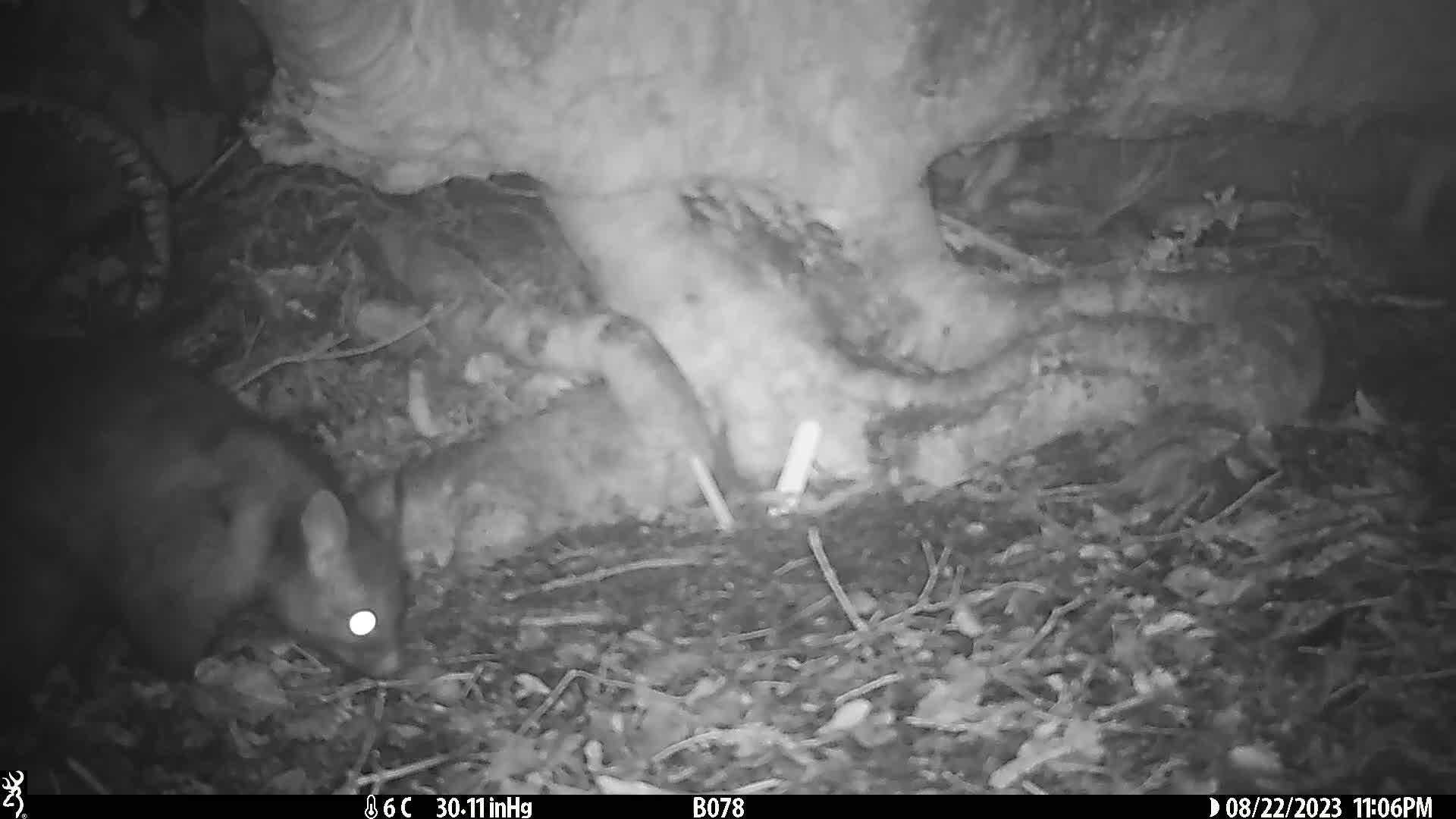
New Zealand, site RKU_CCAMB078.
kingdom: Animalia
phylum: Chordata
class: Mammalia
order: Diprotodontia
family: Phalangeridae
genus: Trichosurus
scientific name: Trichosurus vulpecula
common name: common brushtail possum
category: possum